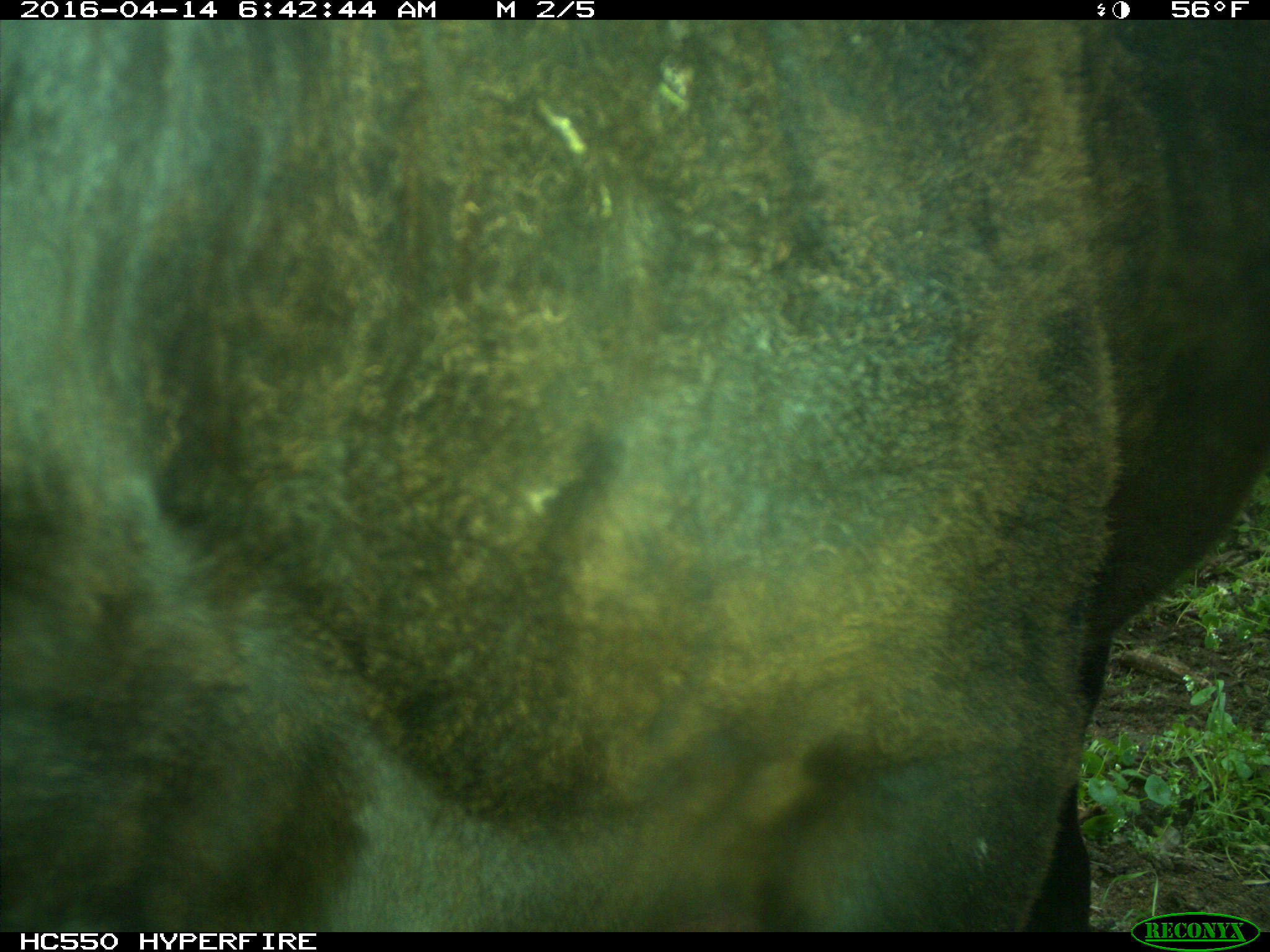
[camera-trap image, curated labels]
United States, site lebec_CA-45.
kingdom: Animalia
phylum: Chordata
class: Mammalia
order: Artiodactyla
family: Bovidae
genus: Bos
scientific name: Bos taurus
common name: domestic cow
Bos taurus (domestic cow).